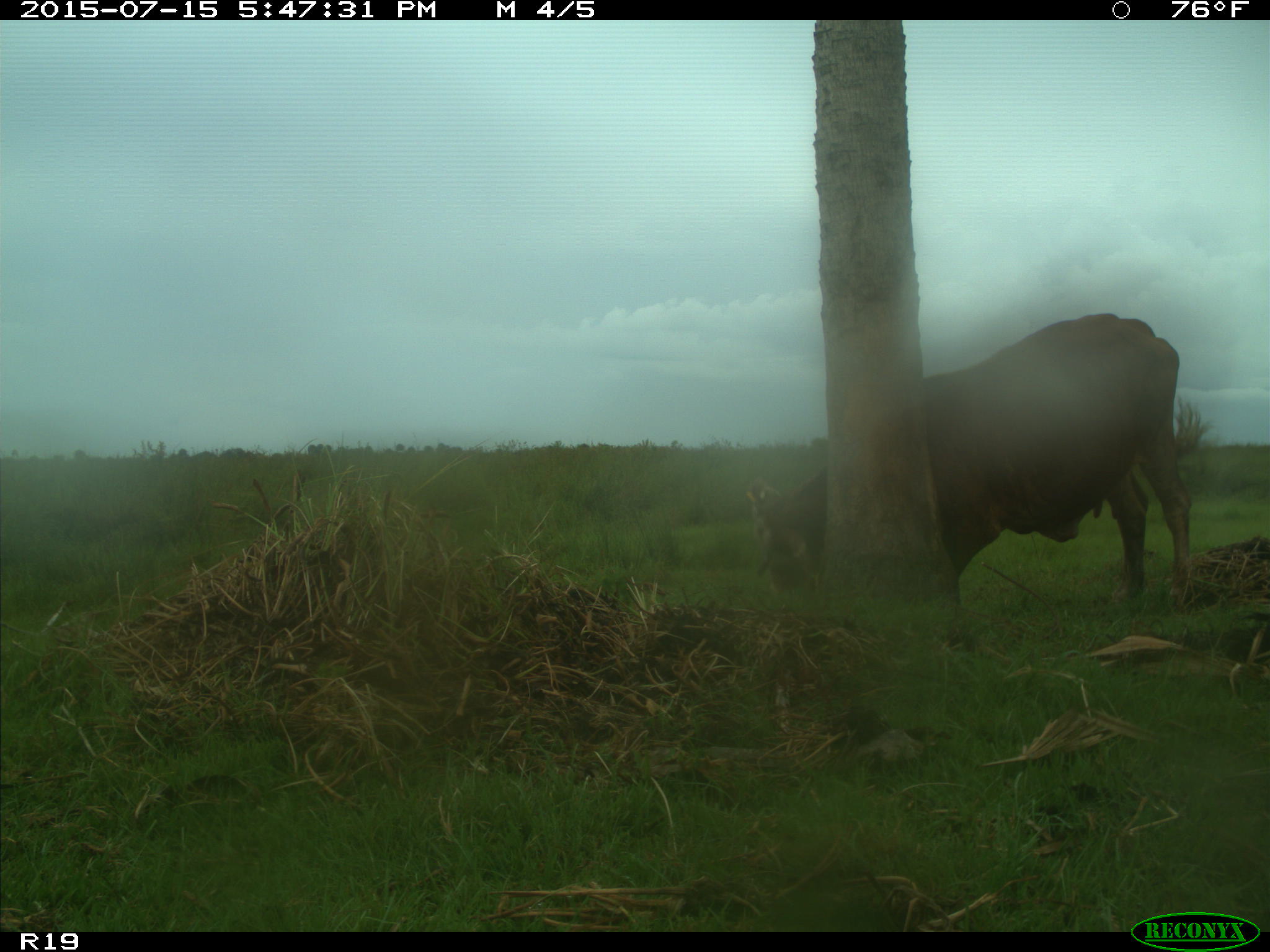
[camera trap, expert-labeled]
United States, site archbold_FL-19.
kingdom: Animalia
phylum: Chordata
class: Mammalia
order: Artiodactyla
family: Bovidae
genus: Bos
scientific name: Bos taurus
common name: domestic cow